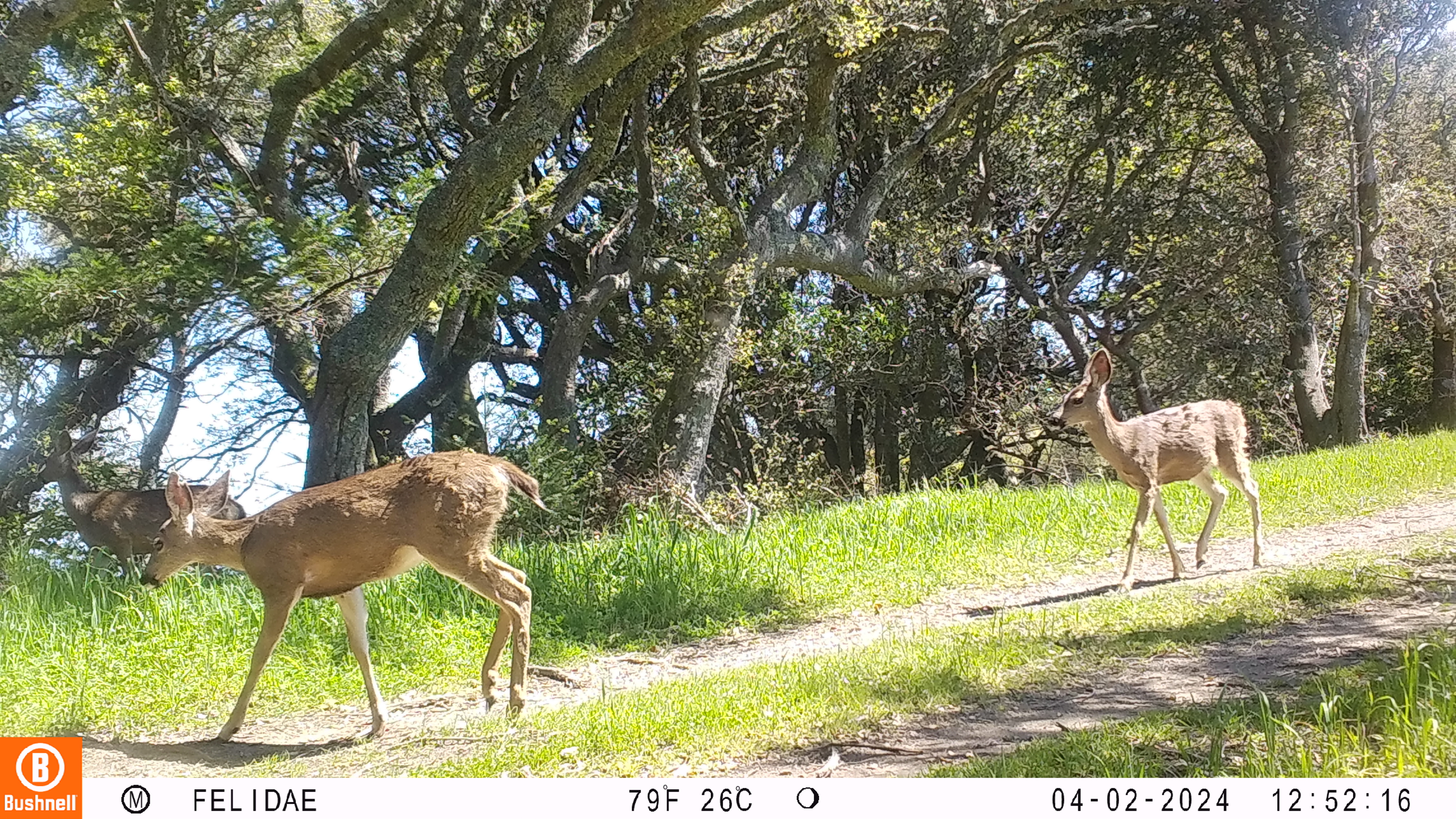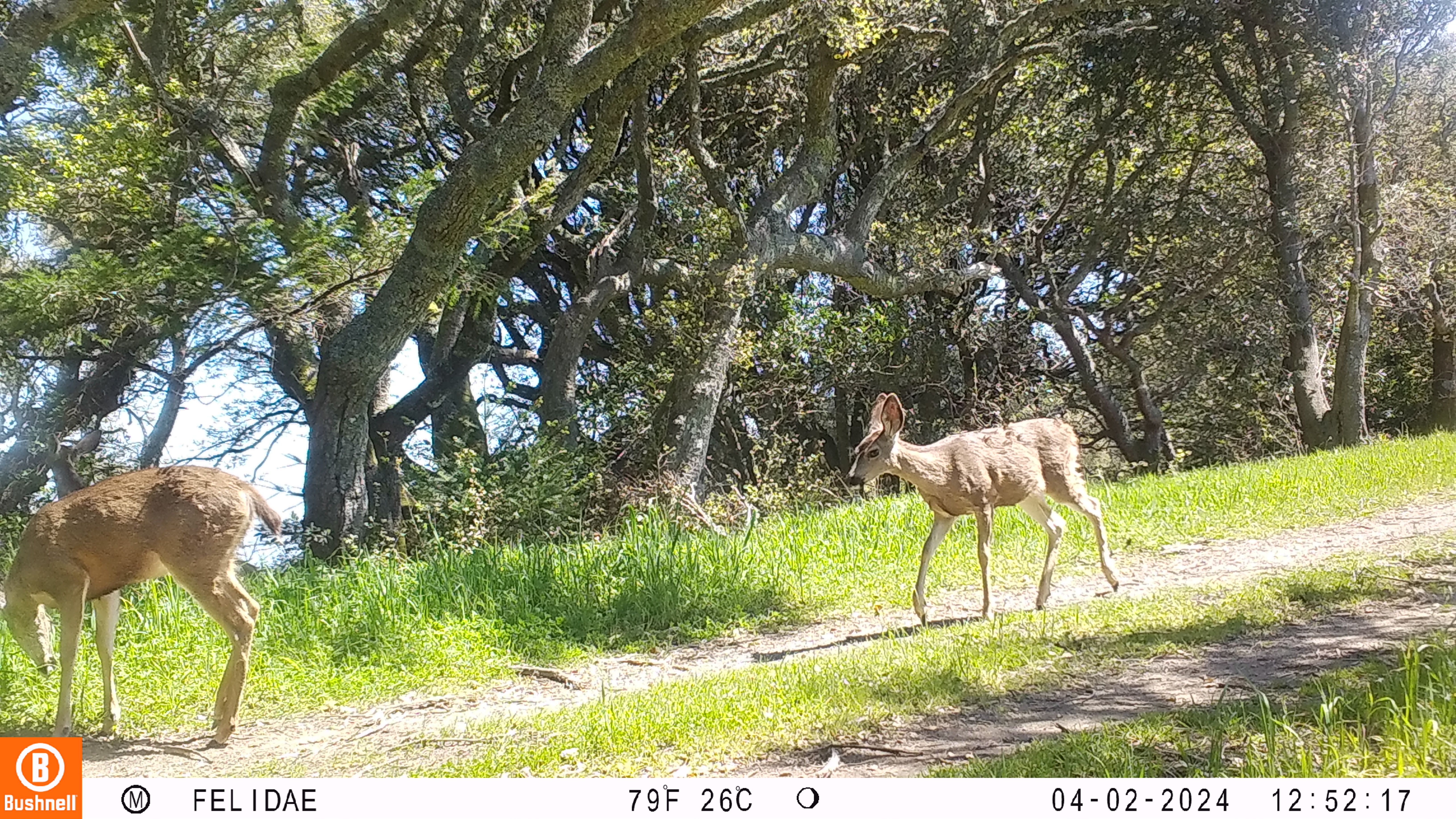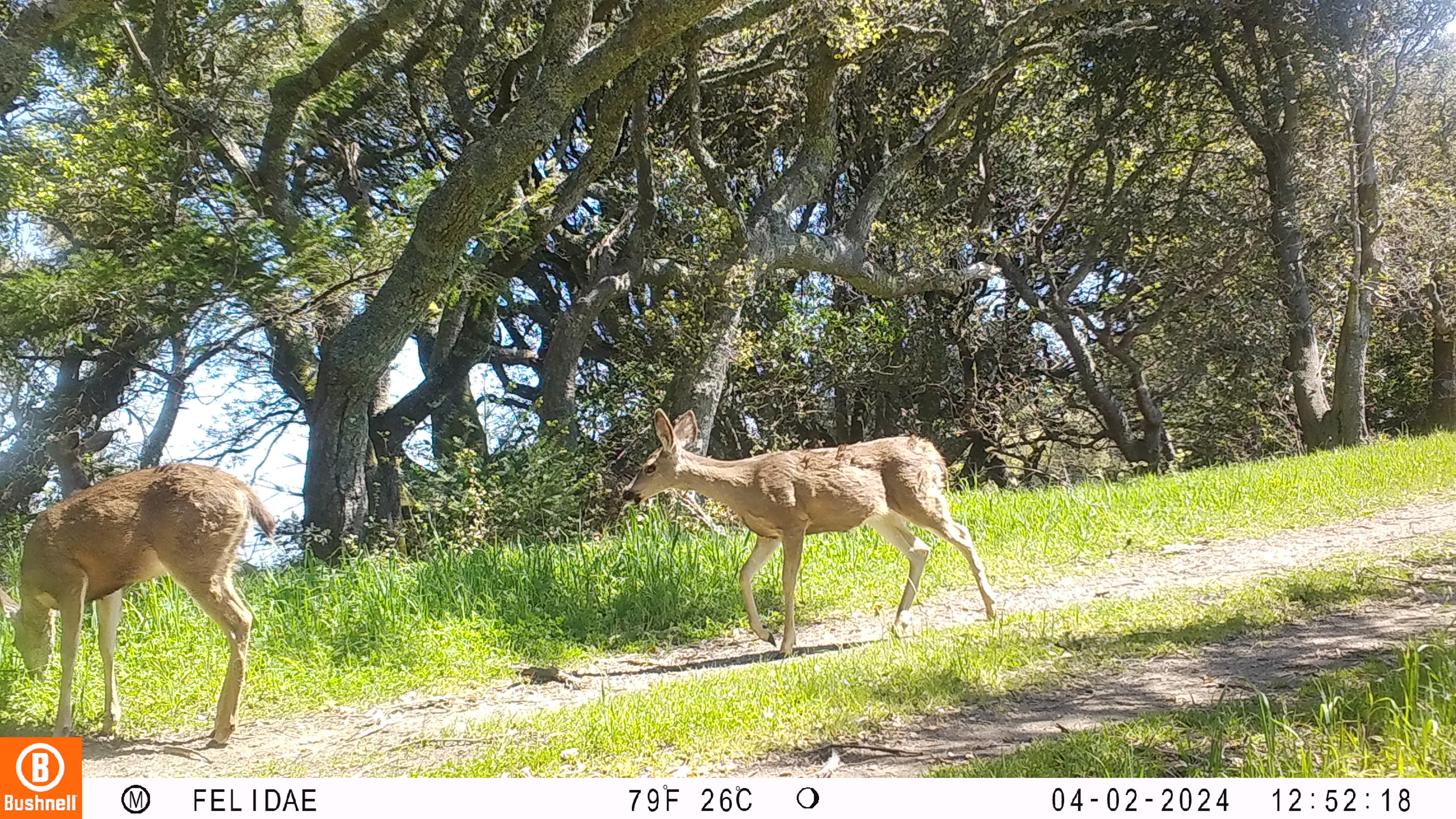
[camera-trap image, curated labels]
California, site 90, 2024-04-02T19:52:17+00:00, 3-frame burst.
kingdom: Animalia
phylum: Chordata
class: Mammalia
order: Artiodactyla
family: Cervidae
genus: Odocoileus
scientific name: Odocoileus hemionus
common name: mule deer